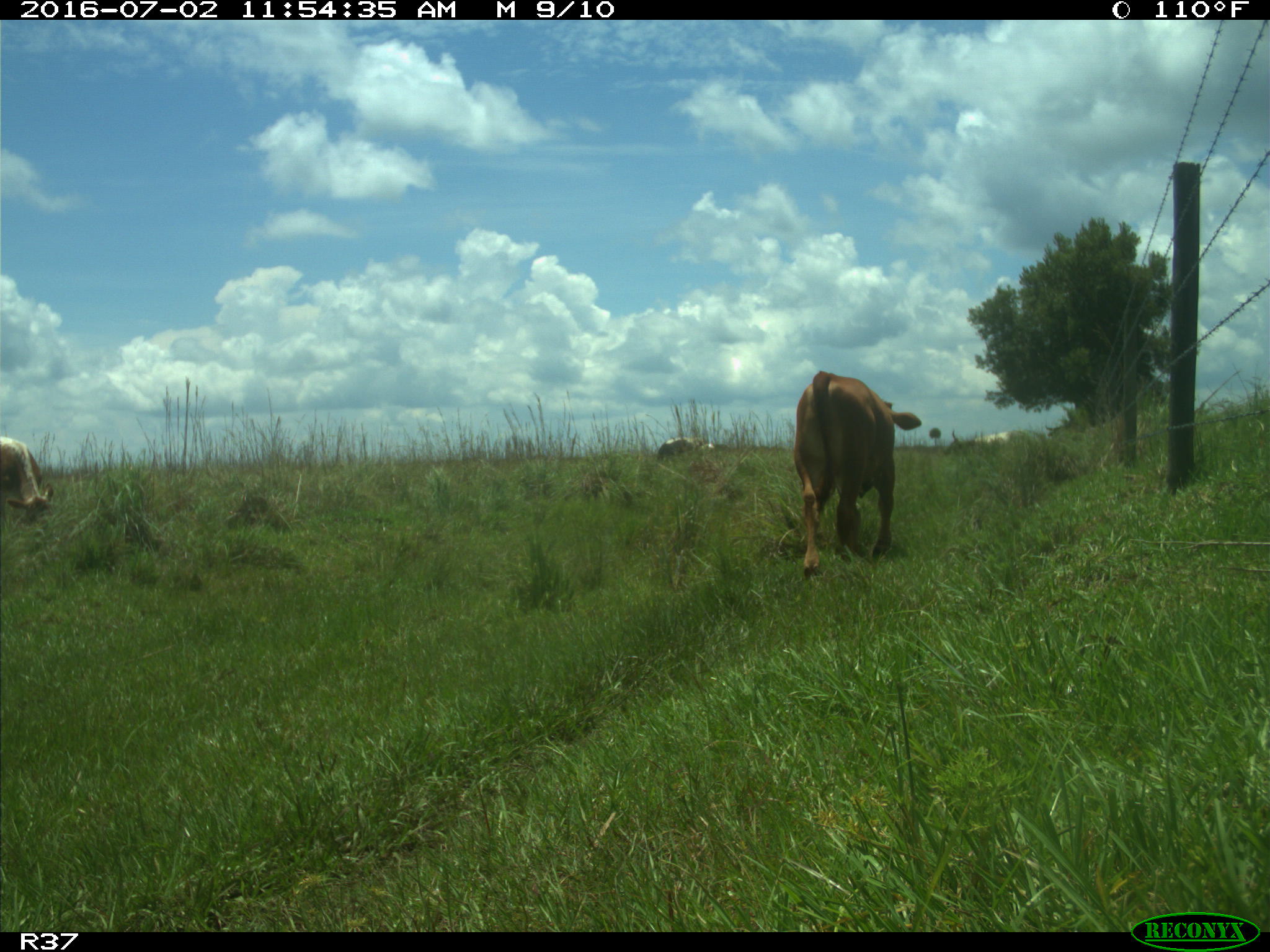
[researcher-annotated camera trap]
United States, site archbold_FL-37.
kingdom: Animalia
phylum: Chordata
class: Mammalia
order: Artiodactyla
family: Bovidae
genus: Bos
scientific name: Bos taurus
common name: domestic cow